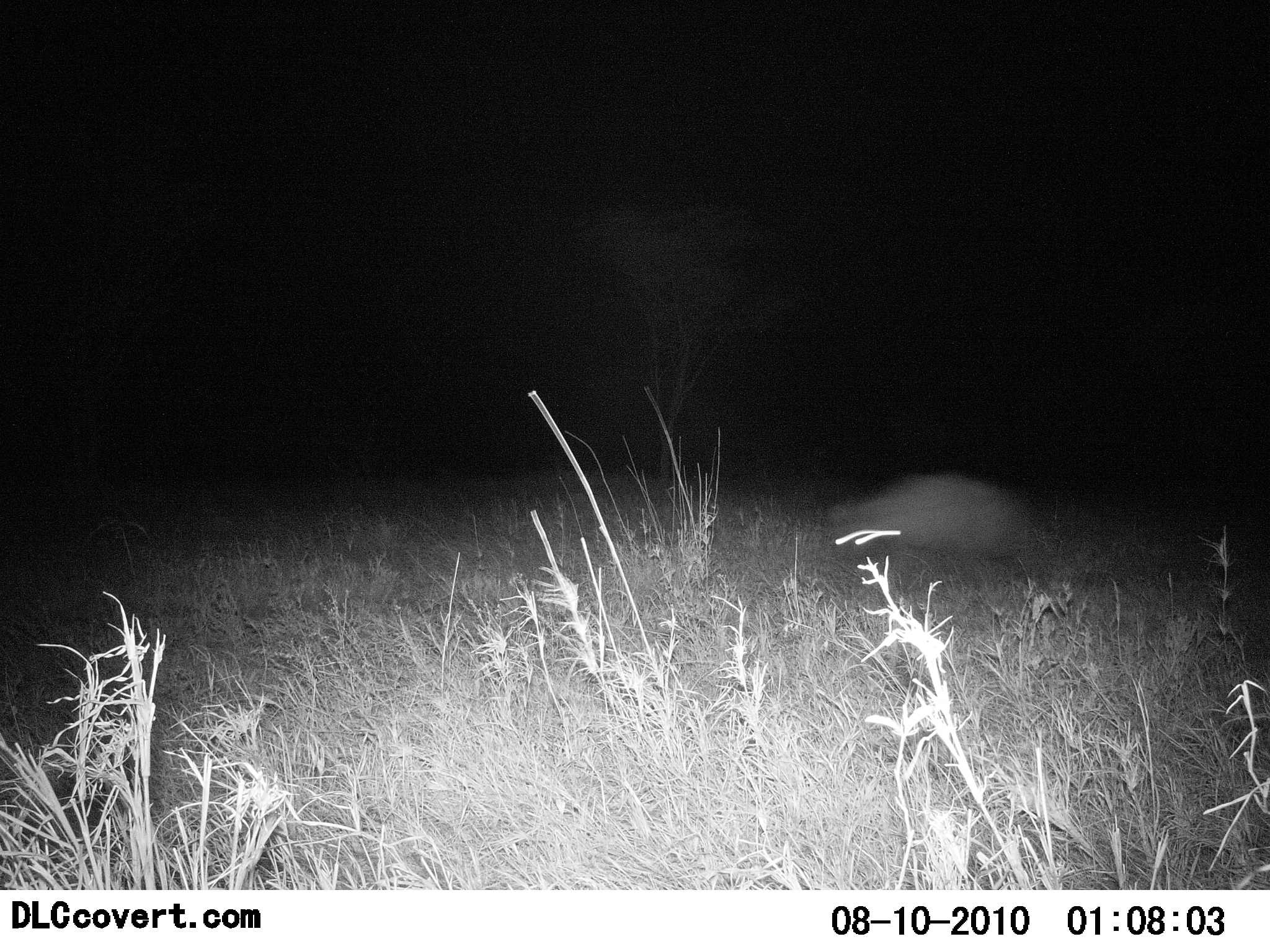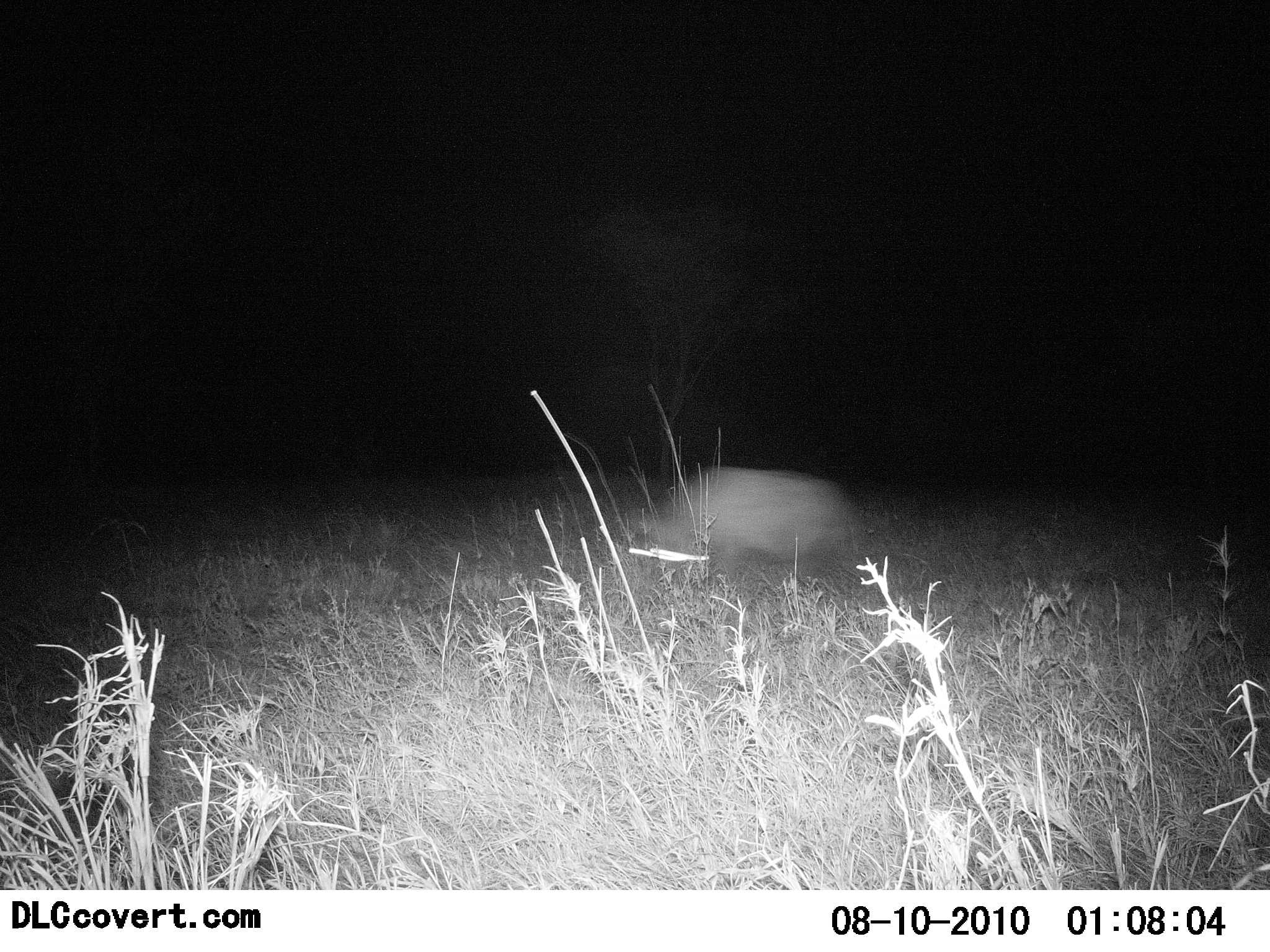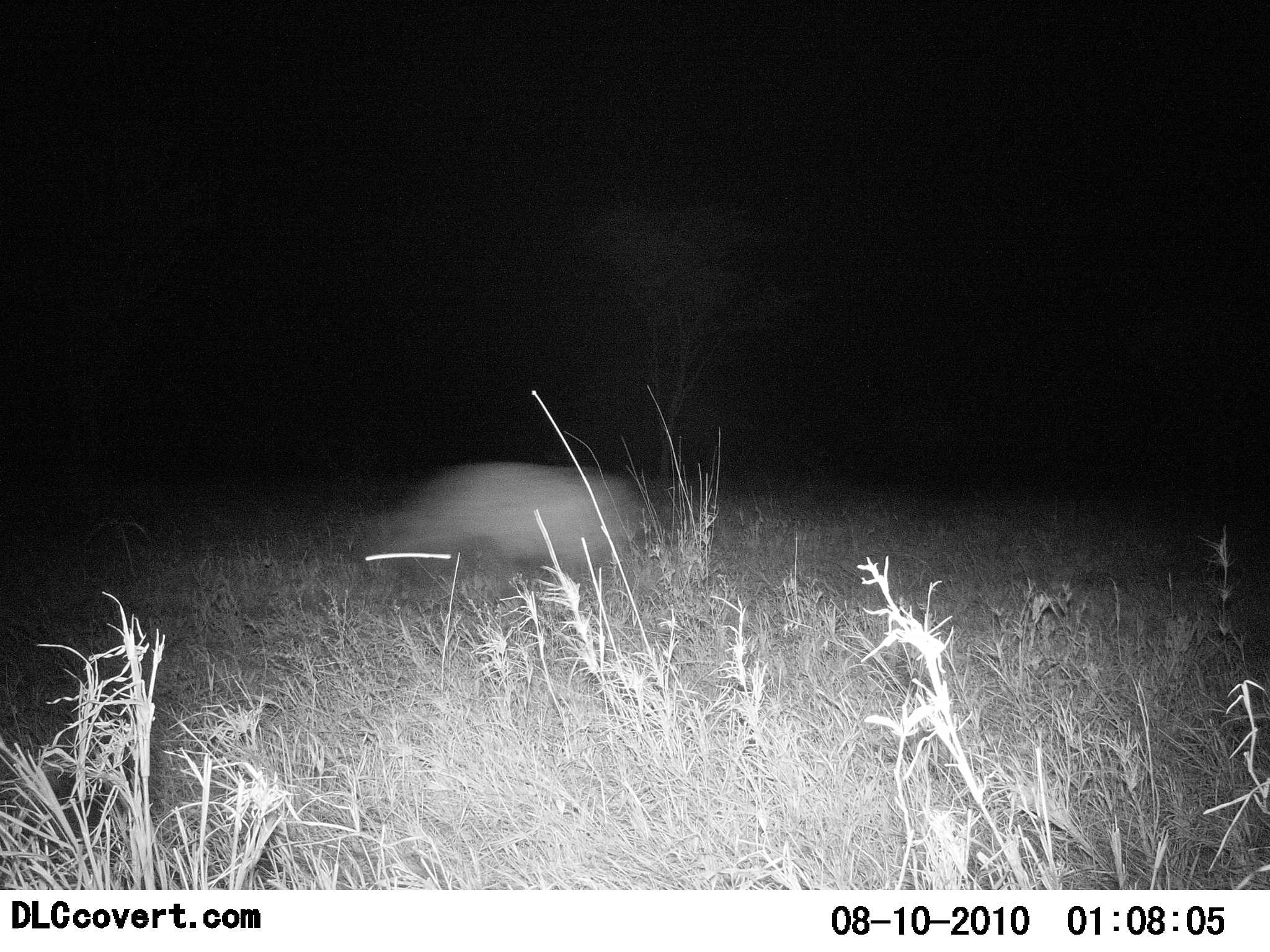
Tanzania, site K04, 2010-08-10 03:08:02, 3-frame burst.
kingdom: Animalia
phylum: Chordata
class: Mammalia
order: Artiodactyla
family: Suidae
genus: Phacochoerus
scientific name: Phacochoerus africanus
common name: warthog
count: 1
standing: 0%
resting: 0%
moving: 100%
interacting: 0%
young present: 0%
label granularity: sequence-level